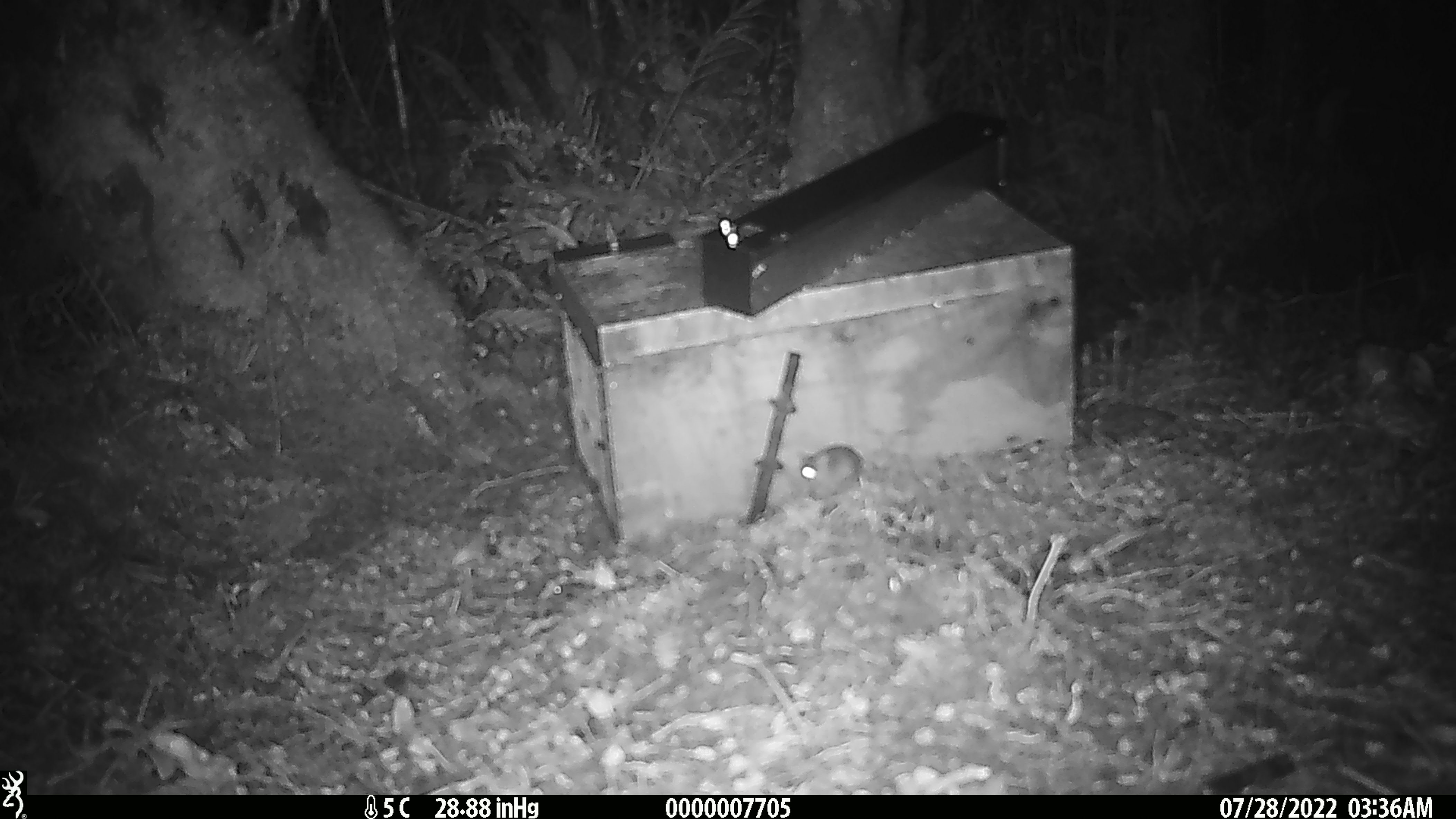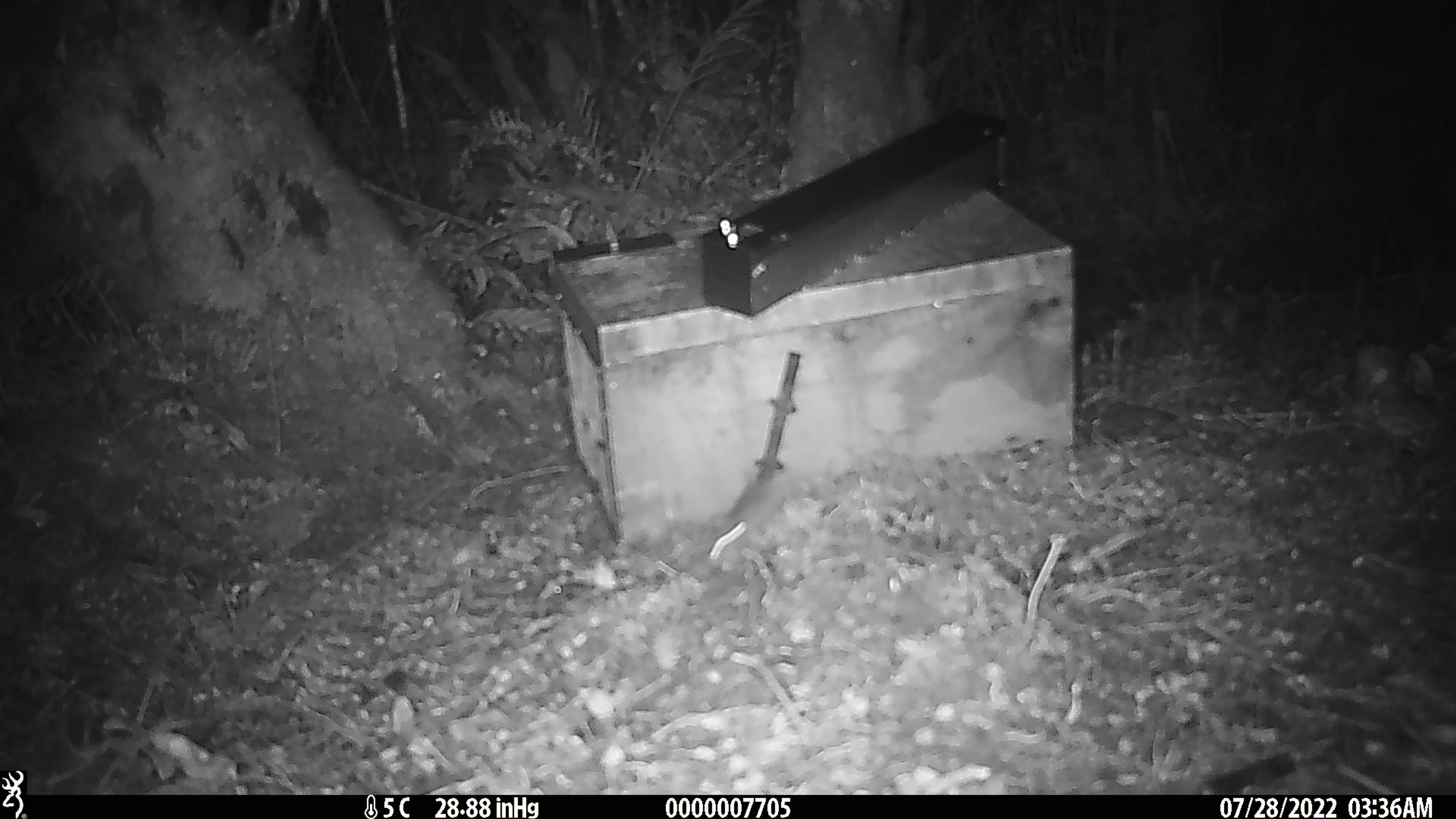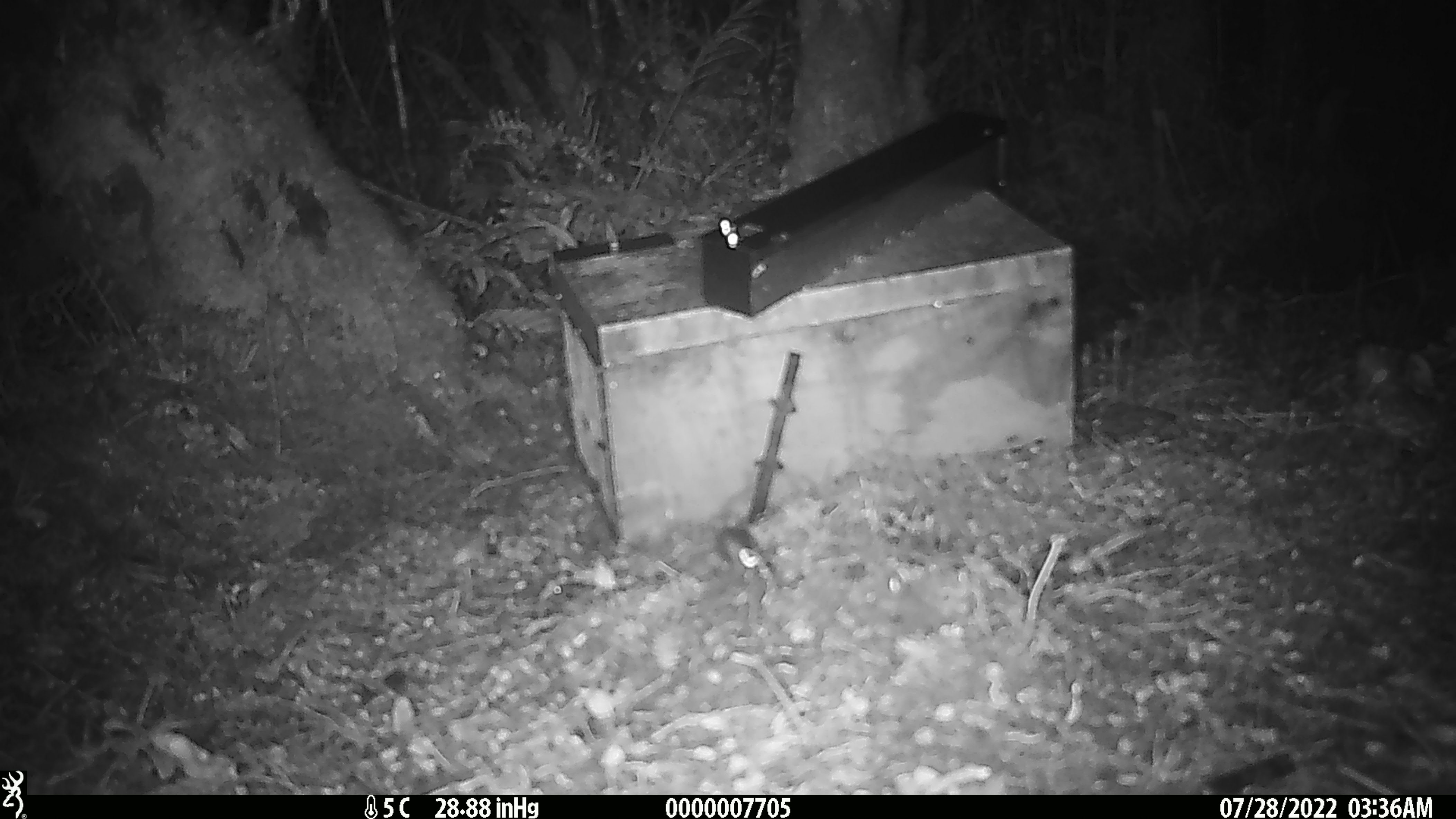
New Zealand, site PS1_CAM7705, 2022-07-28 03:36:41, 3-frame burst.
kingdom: Animalia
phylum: Chordata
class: Mammalia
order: Rodentia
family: Muridae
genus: Mus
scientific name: Mus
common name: mouse